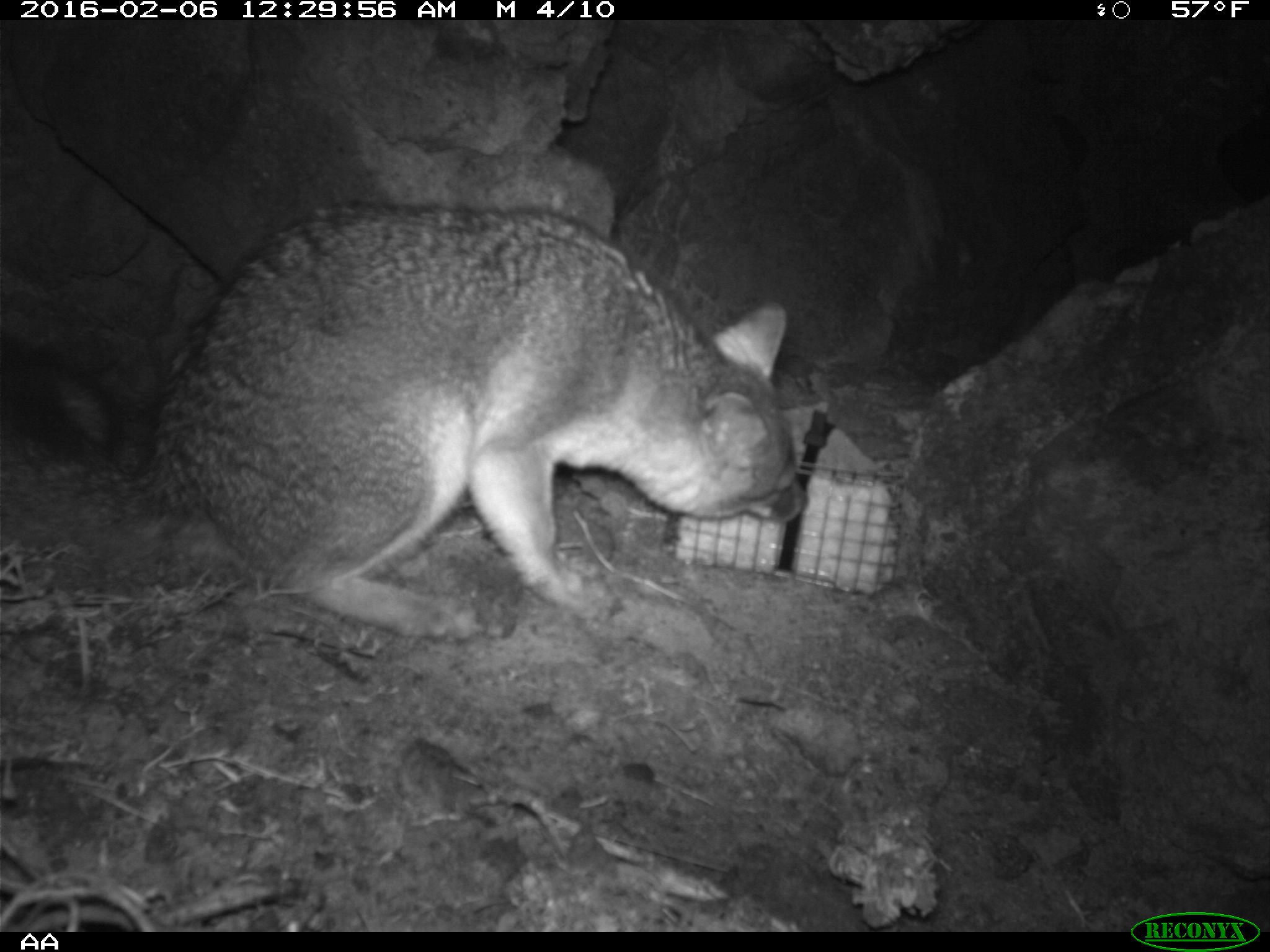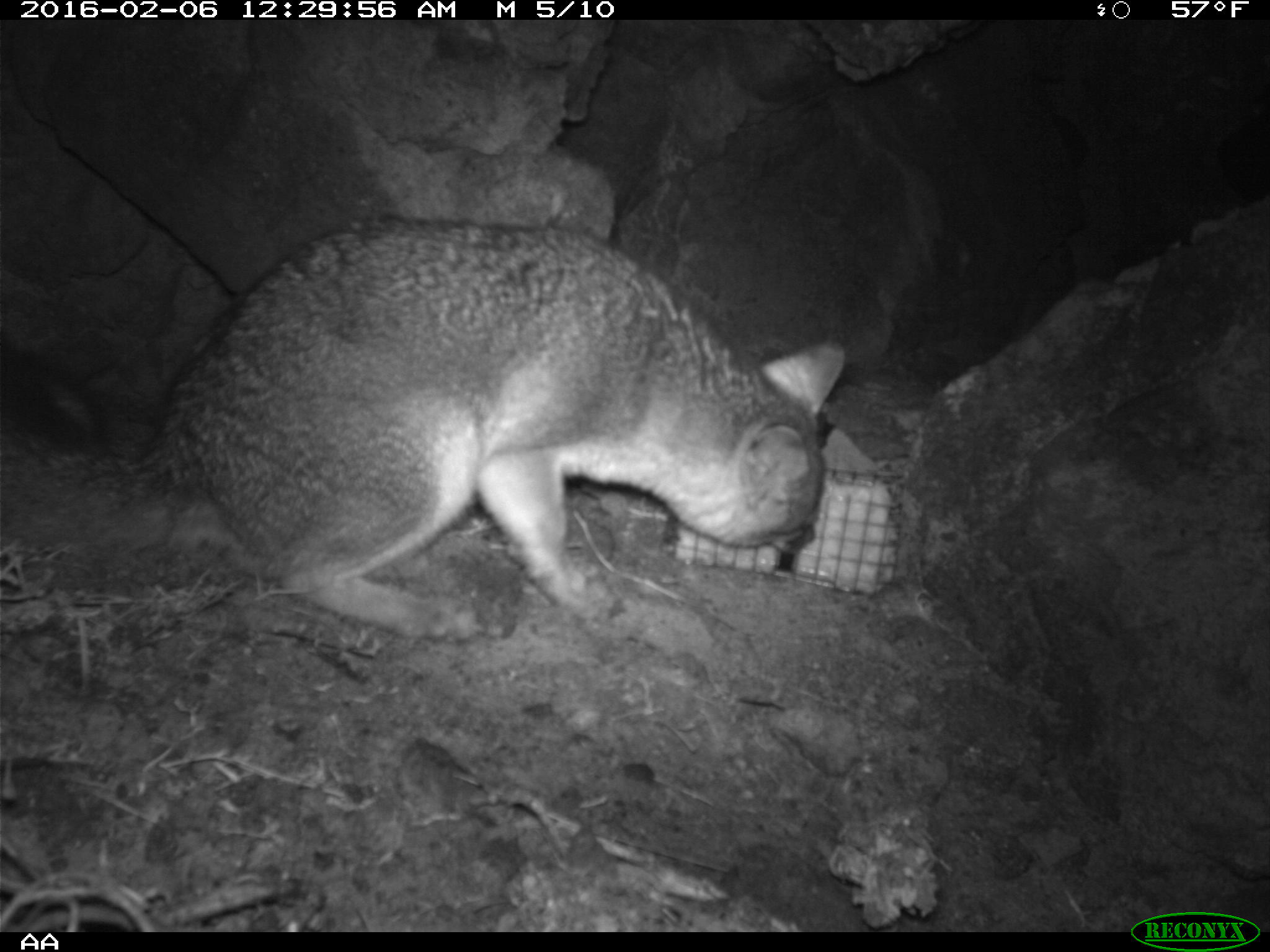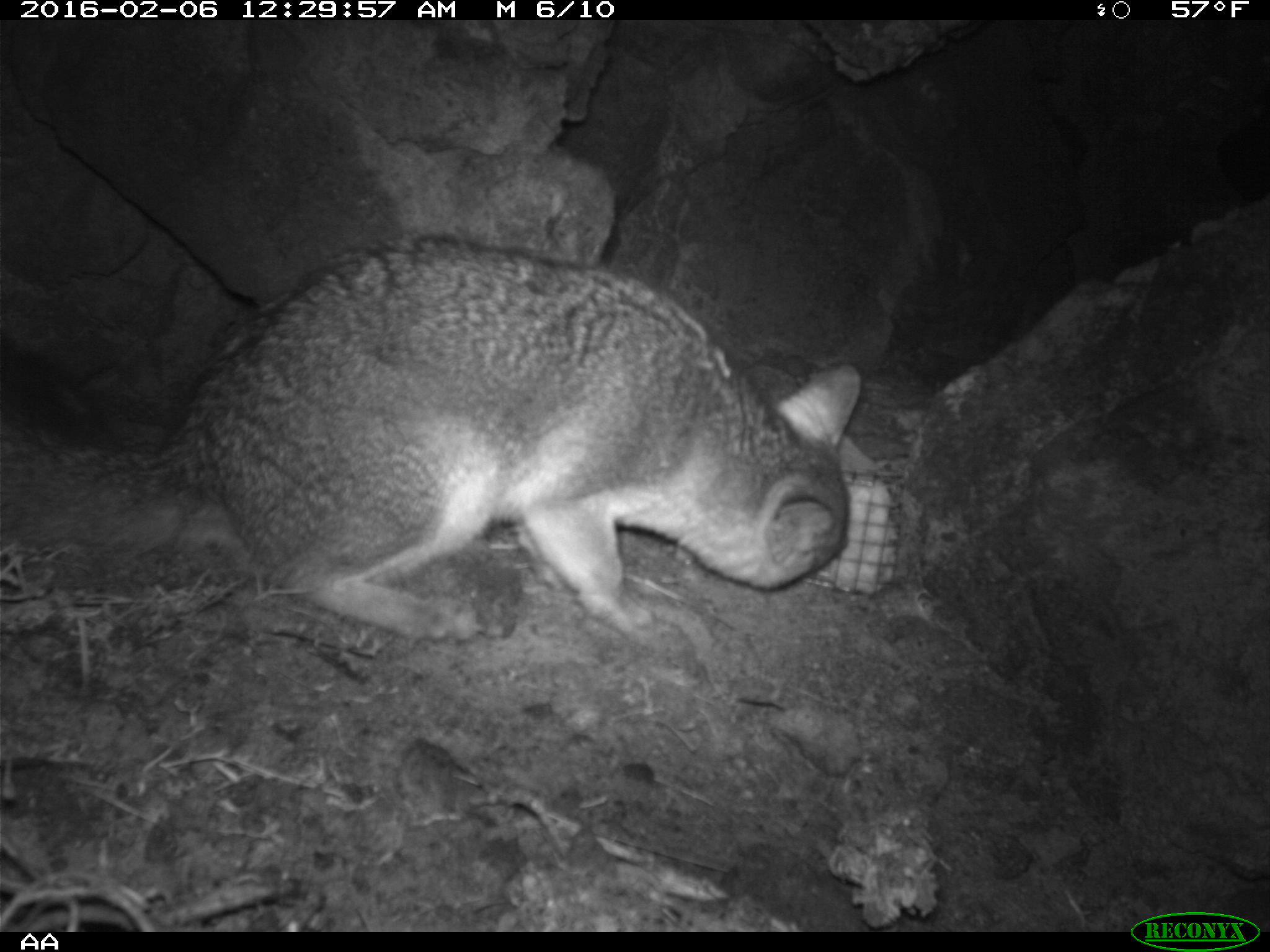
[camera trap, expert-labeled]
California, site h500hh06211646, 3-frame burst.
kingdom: Animalia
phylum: Chordata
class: Mammalia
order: Carnivora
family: Canidae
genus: Urocyon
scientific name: Urocyon littoralis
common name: island fox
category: fox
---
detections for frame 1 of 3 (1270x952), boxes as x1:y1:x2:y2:
fox: 0:201:807:640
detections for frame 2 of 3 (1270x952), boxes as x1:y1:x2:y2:
fox: 0:217:846:640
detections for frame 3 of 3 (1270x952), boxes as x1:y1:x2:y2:
fox: 0:236:863:643